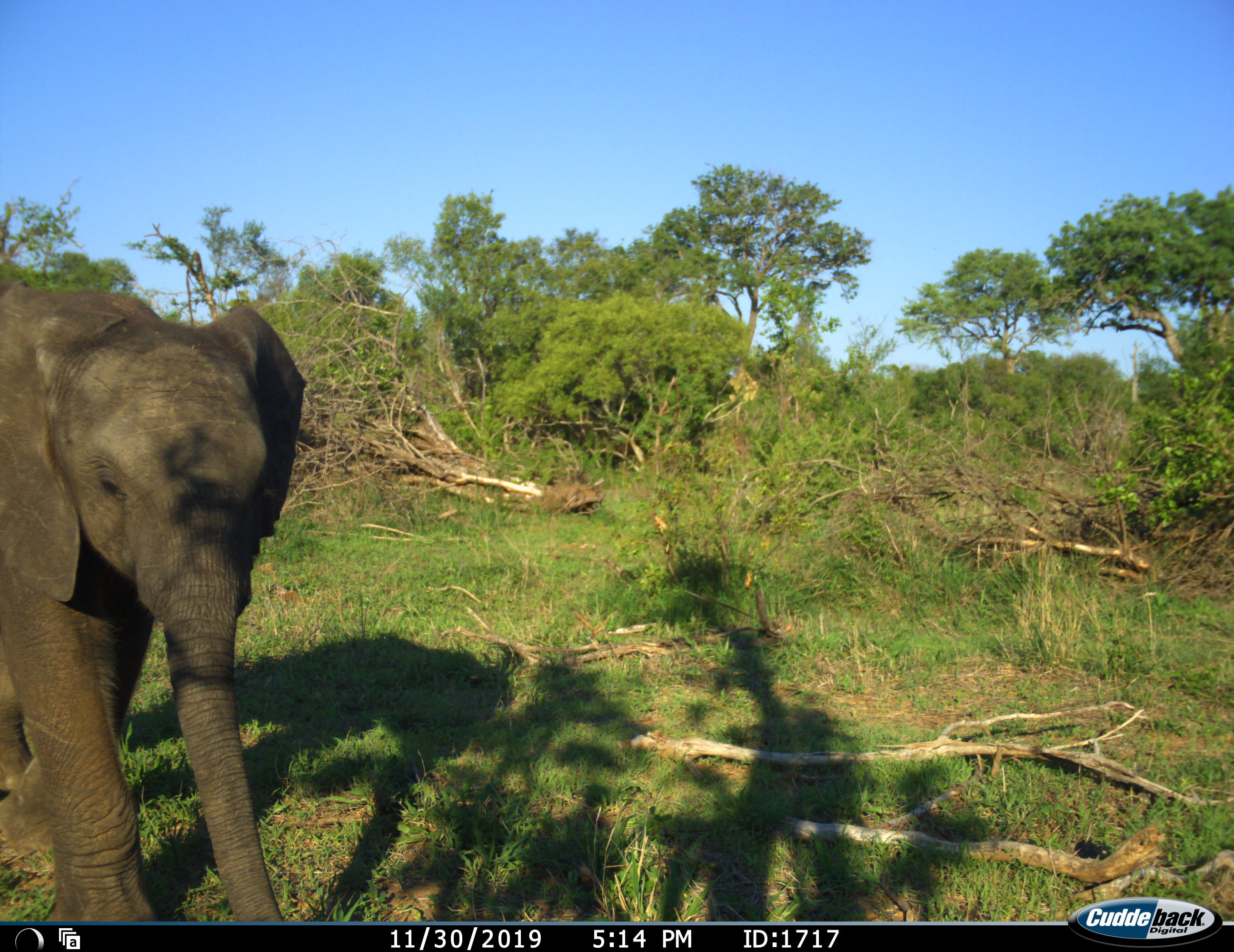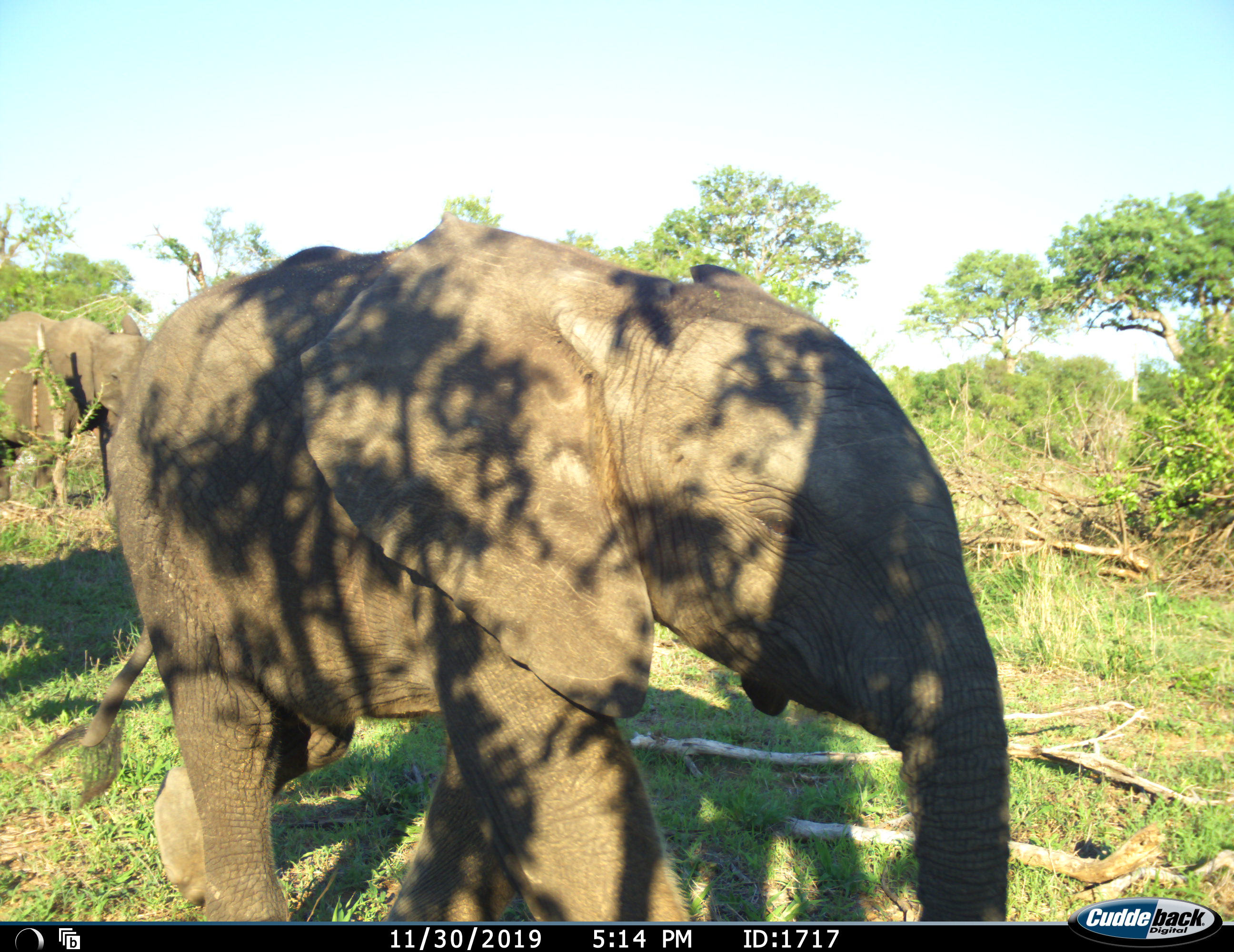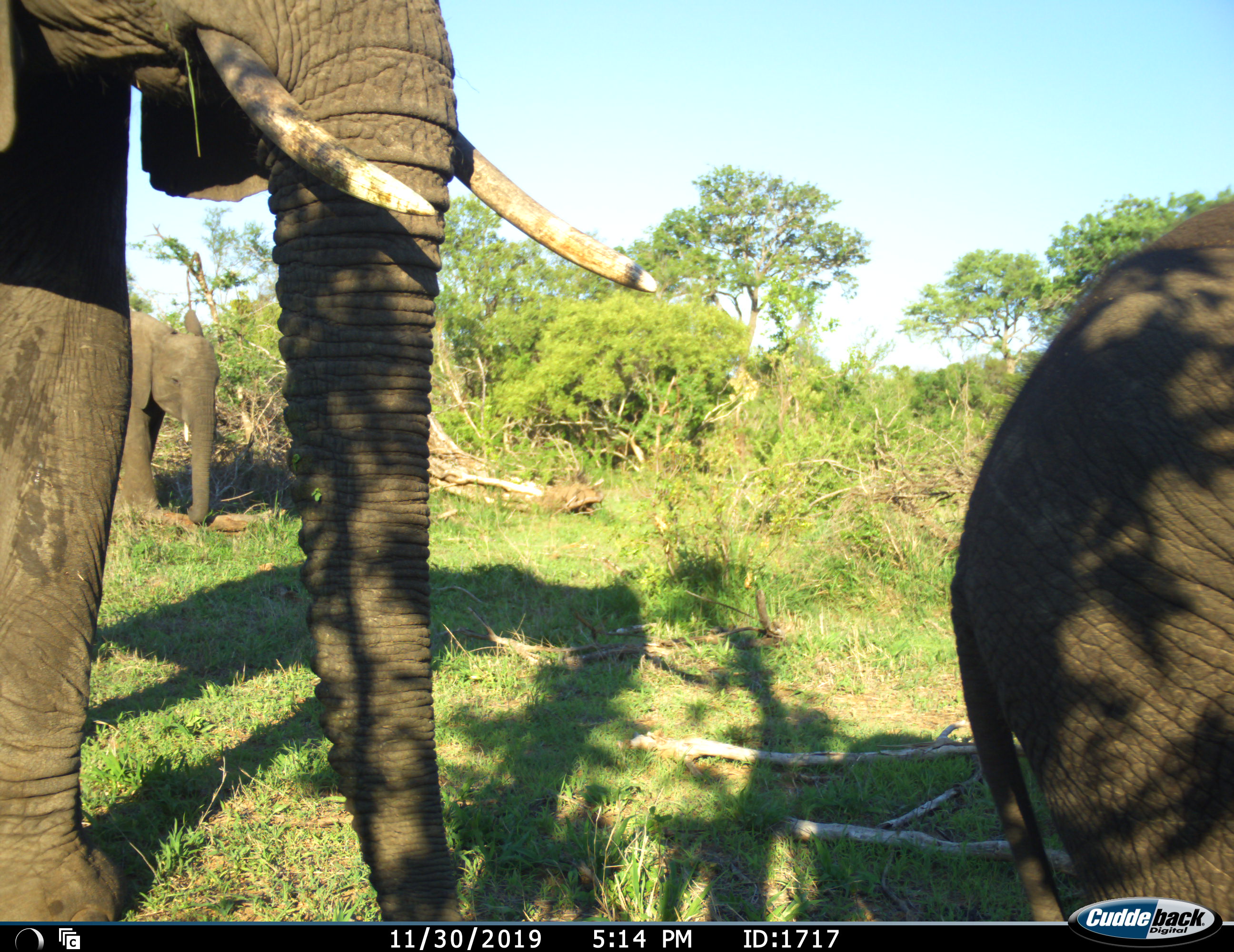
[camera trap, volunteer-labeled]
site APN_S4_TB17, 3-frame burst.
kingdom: Animalia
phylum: Chordata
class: Mammalia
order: Proboscidea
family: Elephantidae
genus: Loxodonta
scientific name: Loxodonta africana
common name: african bush elephant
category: elephant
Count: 3.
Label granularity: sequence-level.